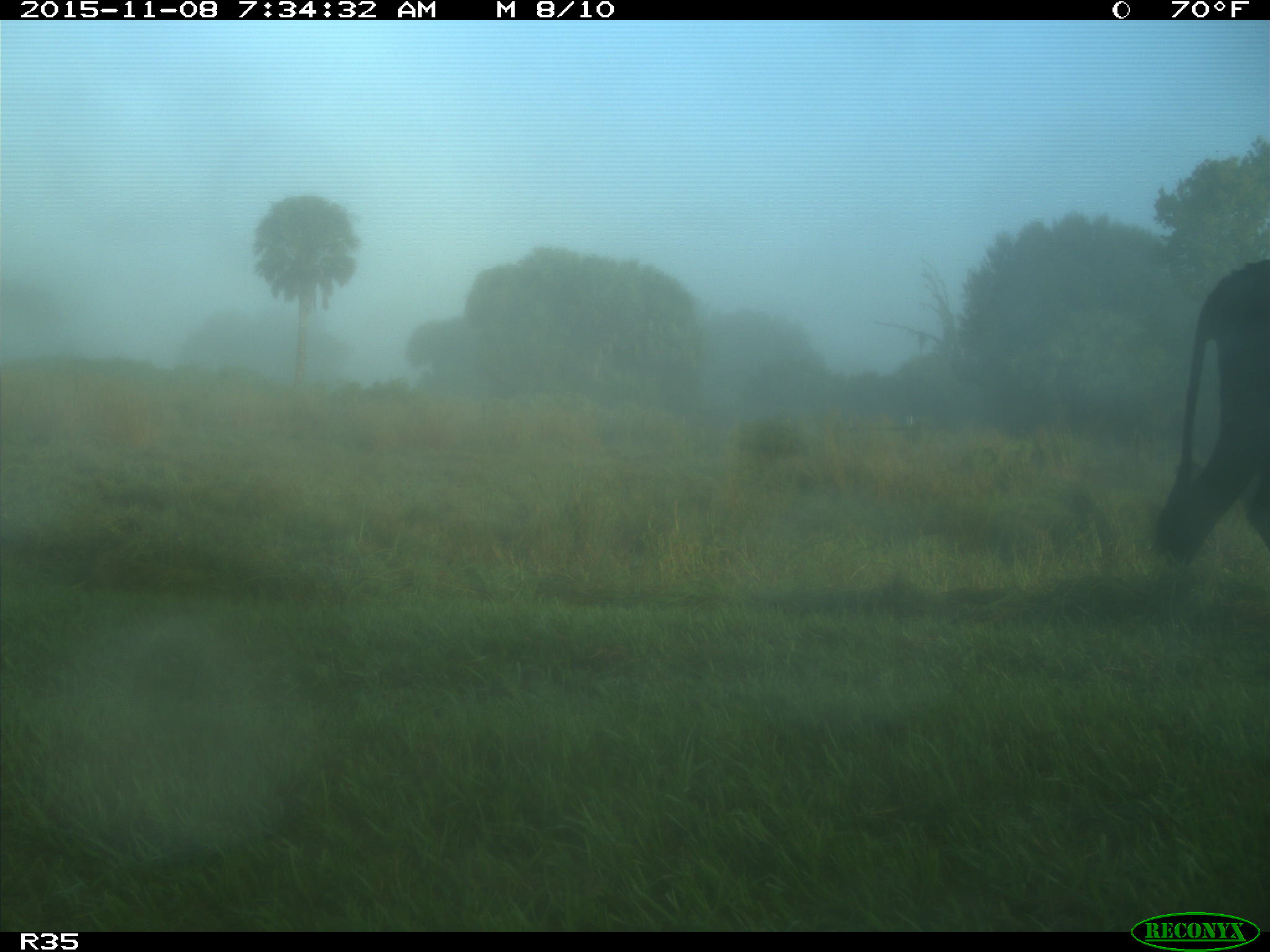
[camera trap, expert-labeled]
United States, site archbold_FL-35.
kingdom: Animalia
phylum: Chordata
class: Mammalia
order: Artiodactyla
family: Bovidae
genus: Bos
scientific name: Bos taurus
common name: domestic cow